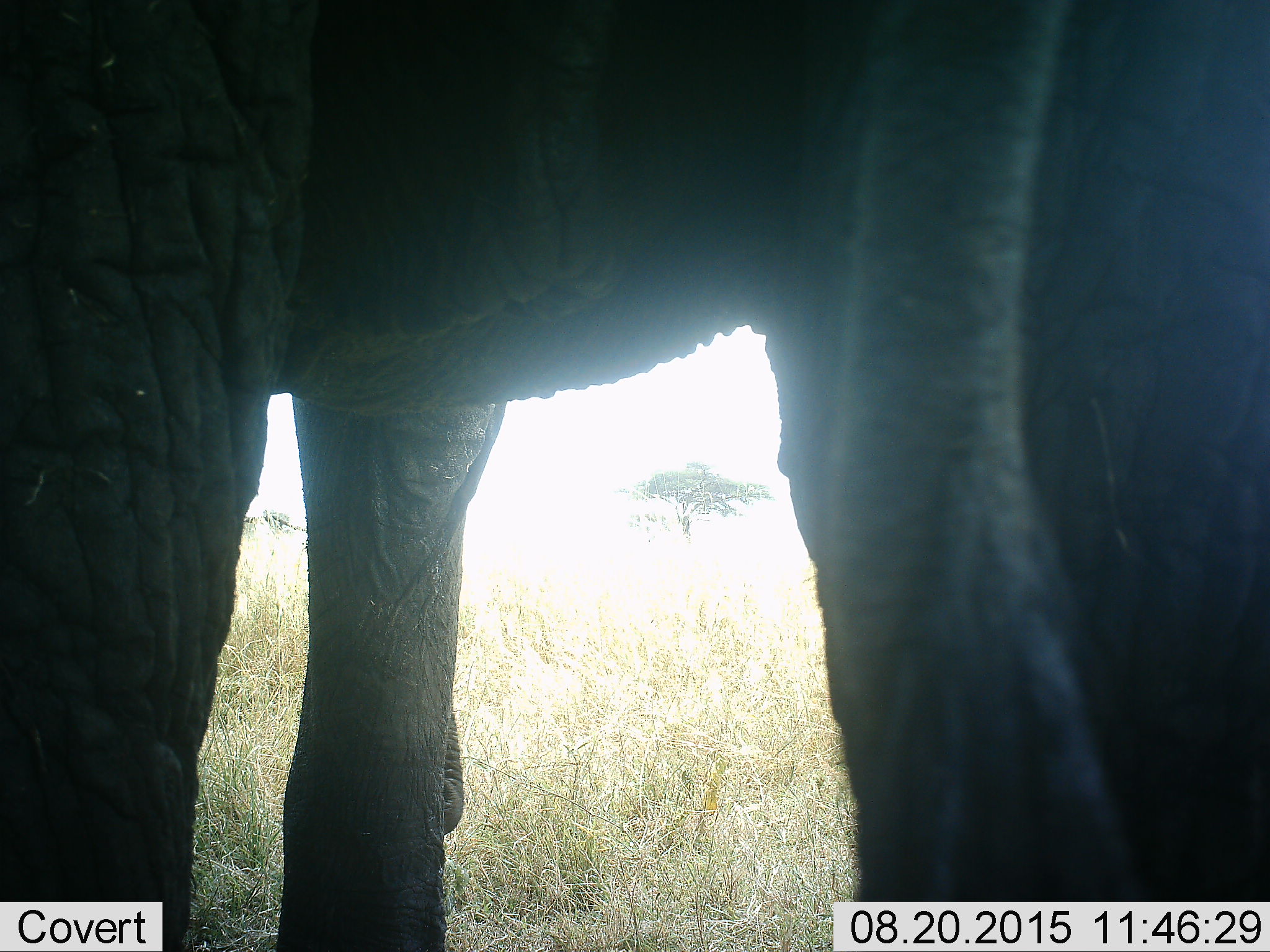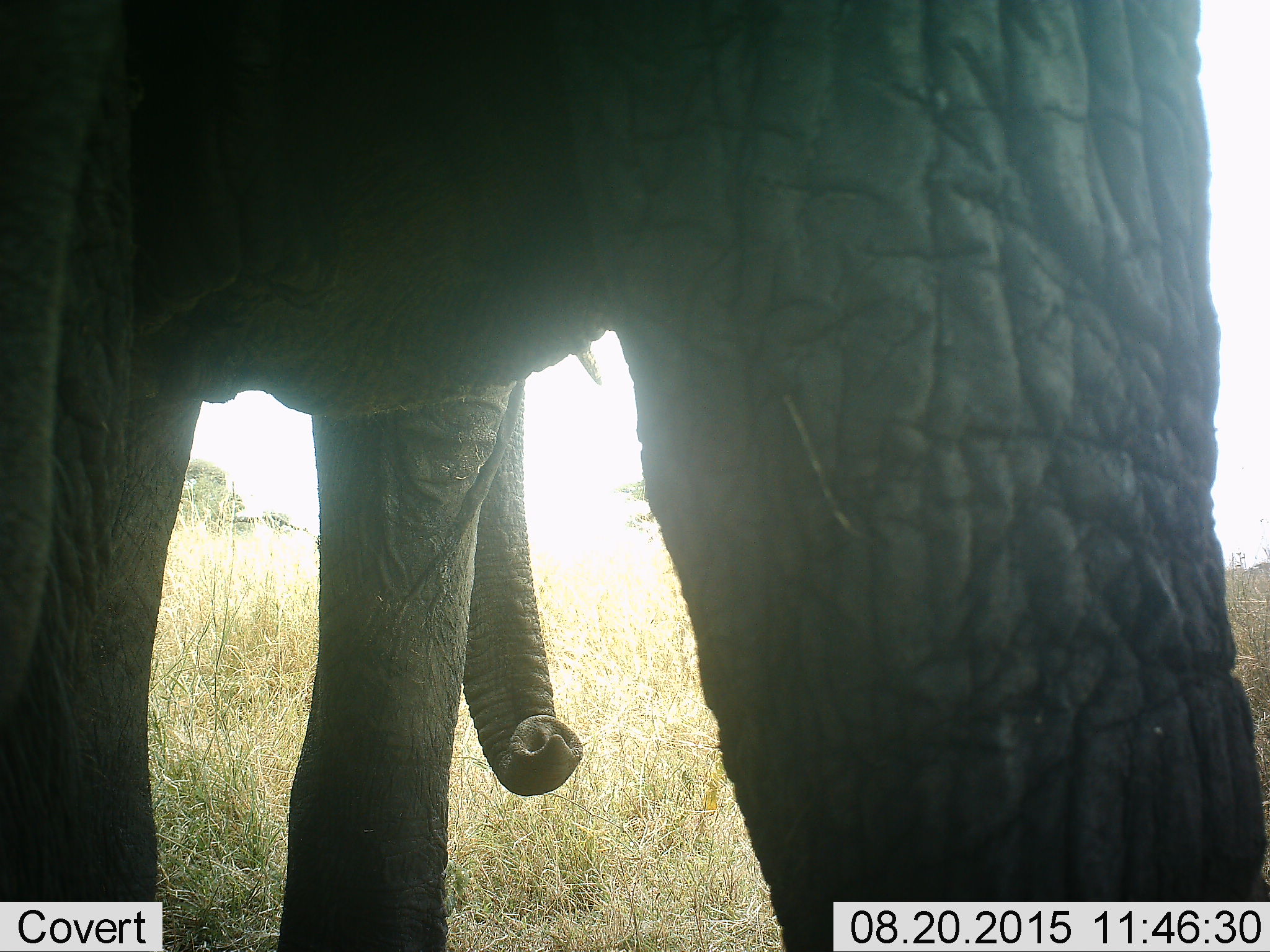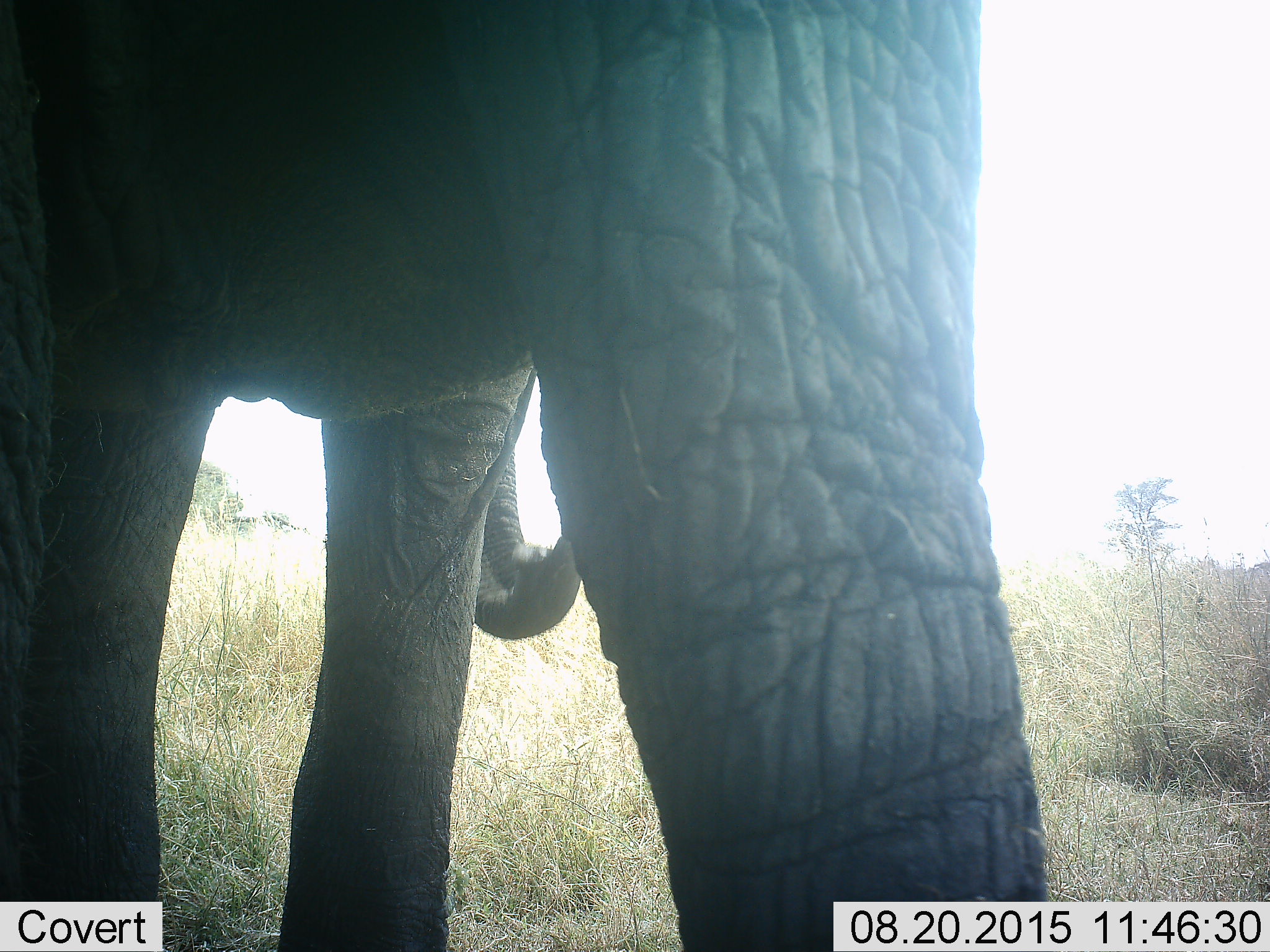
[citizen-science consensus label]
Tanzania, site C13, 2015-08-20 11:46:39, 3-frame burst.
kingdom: Animalia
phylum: Chordata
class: Mammalia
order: Proboscidea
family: Elephantidae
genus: Loxodonta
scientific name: Loxodonta africana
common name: african bush elephant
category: elephant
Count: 1.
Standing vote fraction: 50%.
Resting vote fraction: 0%.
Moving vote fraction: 50%.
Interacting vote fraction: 0%.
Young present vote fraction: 0%.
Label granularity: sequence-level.